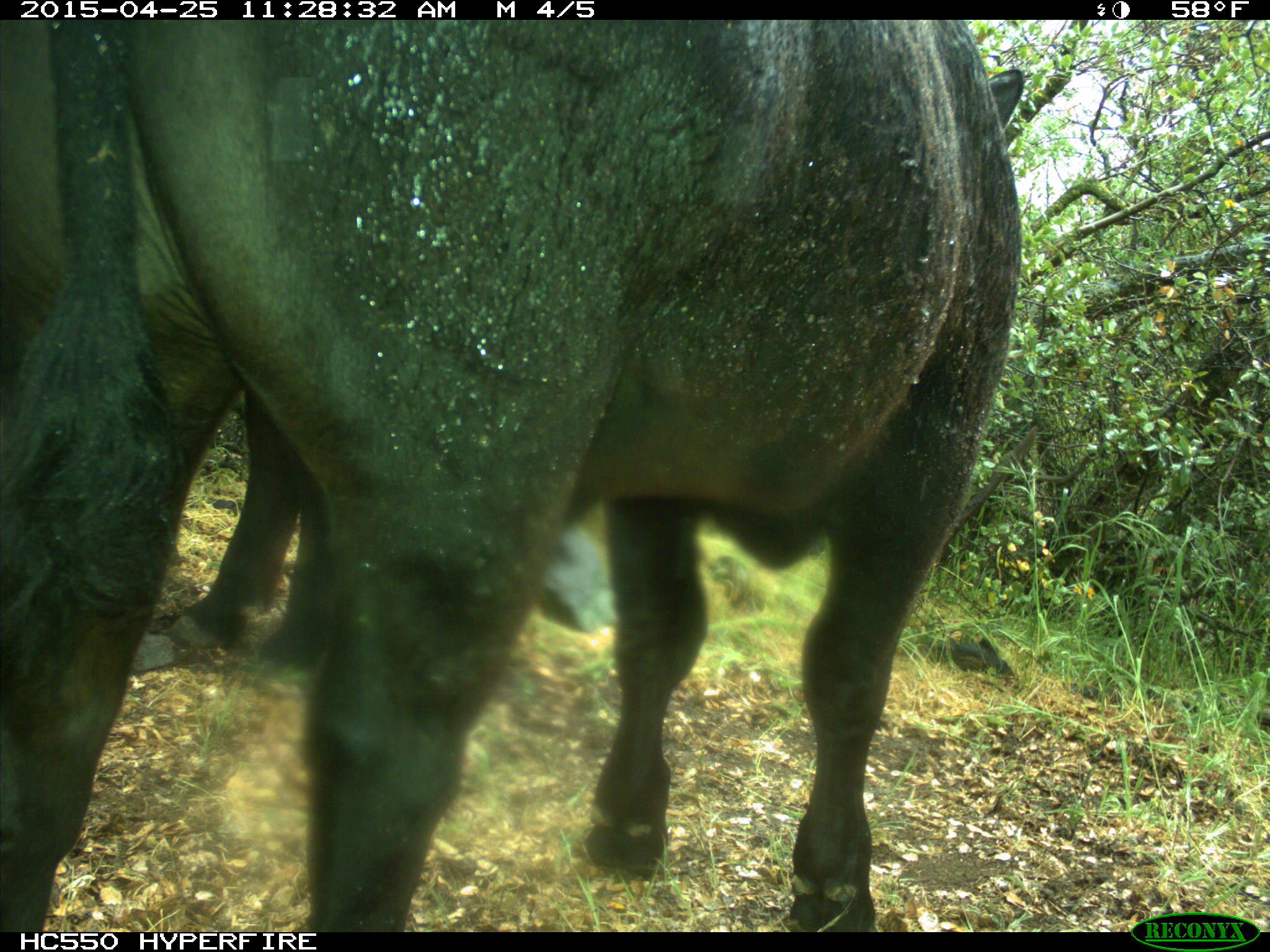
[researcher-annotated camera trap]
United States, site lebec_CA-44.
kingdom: Animalia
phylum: Chordata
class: Mammalia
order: Artiodactyla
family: Suidae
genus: Sus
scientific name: Sus scrofa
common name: wild boar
Sus scrofa (wild boar).